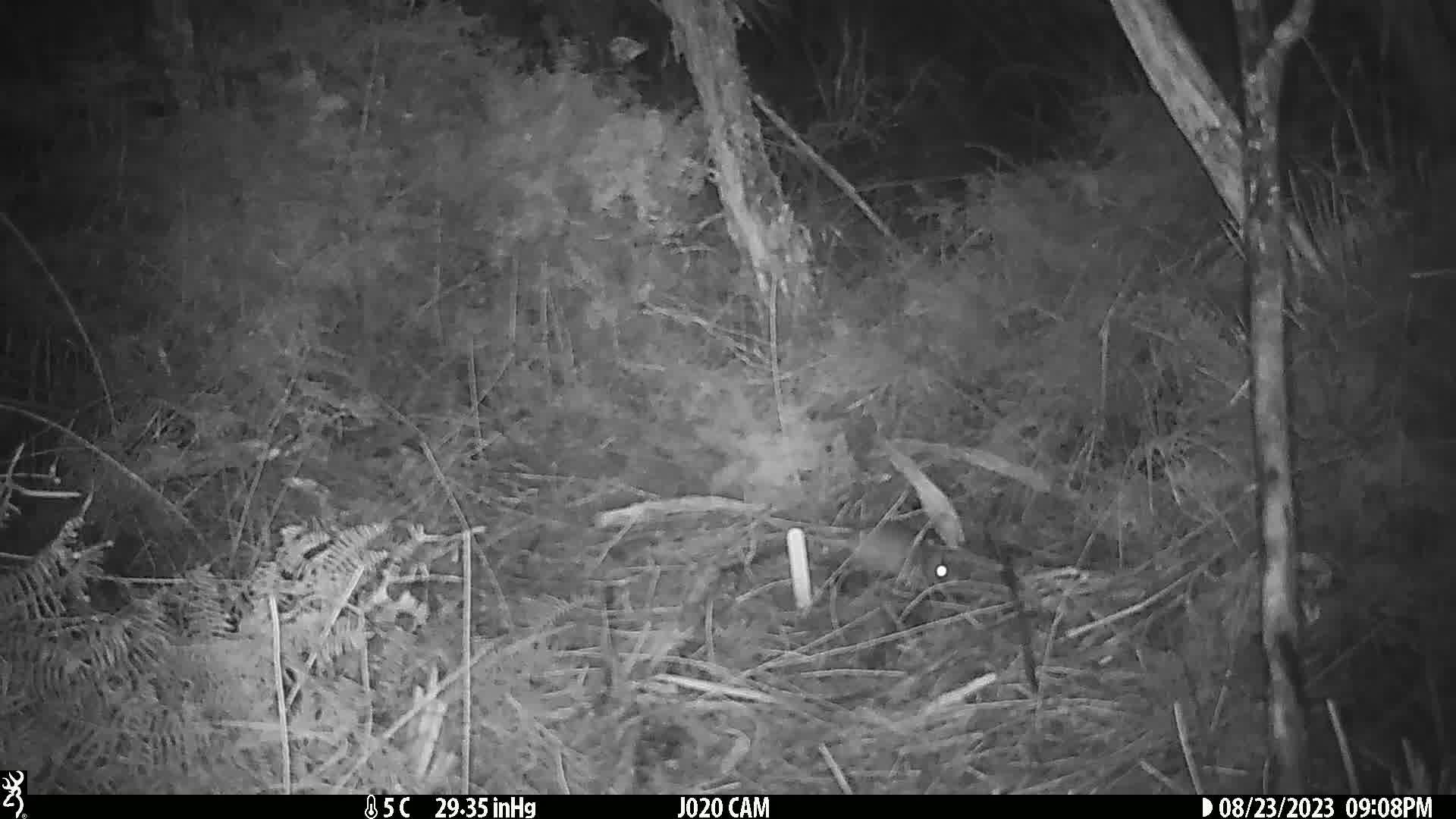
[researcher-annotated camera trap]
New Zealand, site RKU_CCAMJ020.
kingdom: Animalia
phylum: Chordata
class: Mammalia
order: Rodentia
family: Muridae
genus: Rattus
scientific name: Rattus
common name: rat